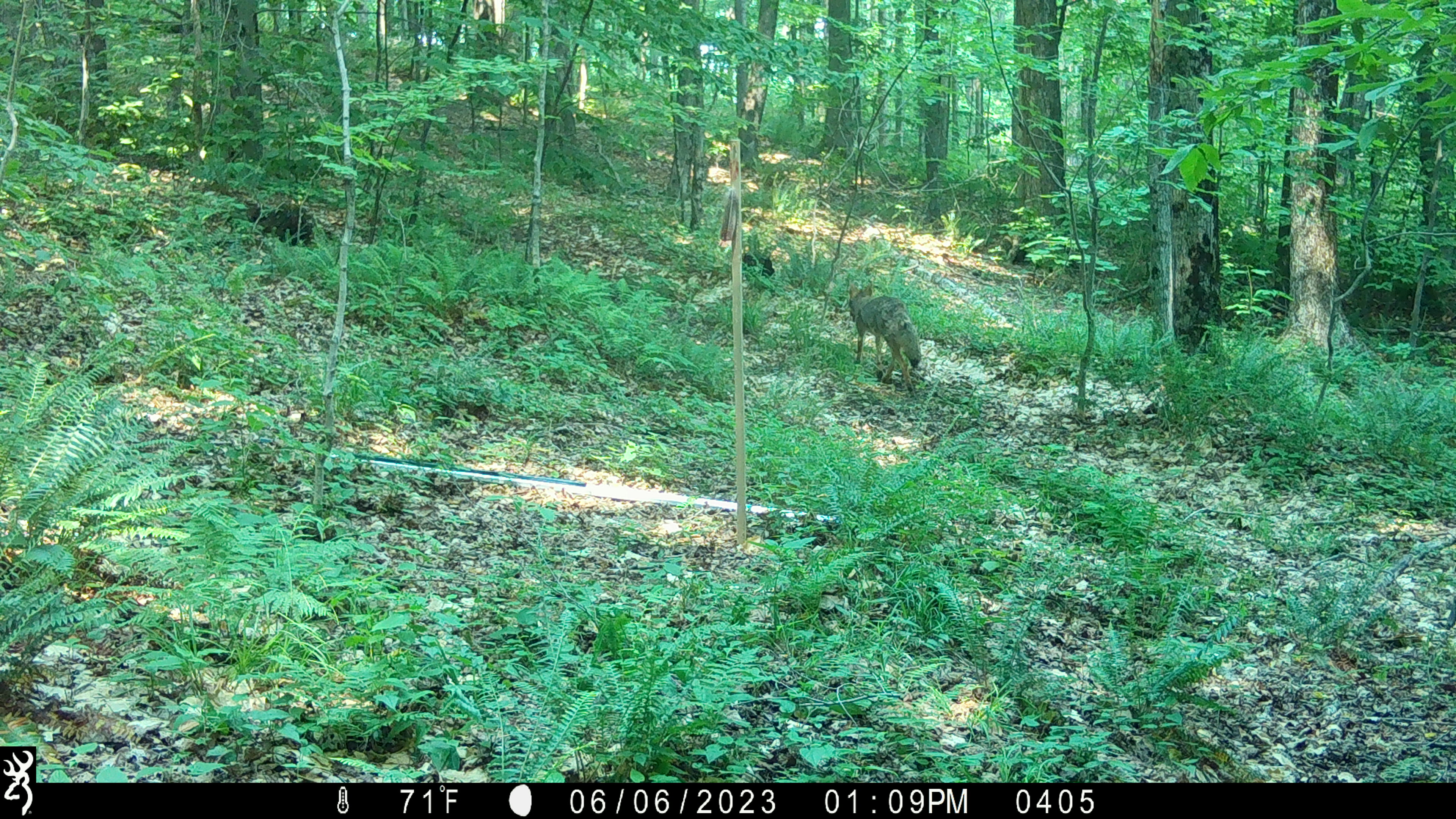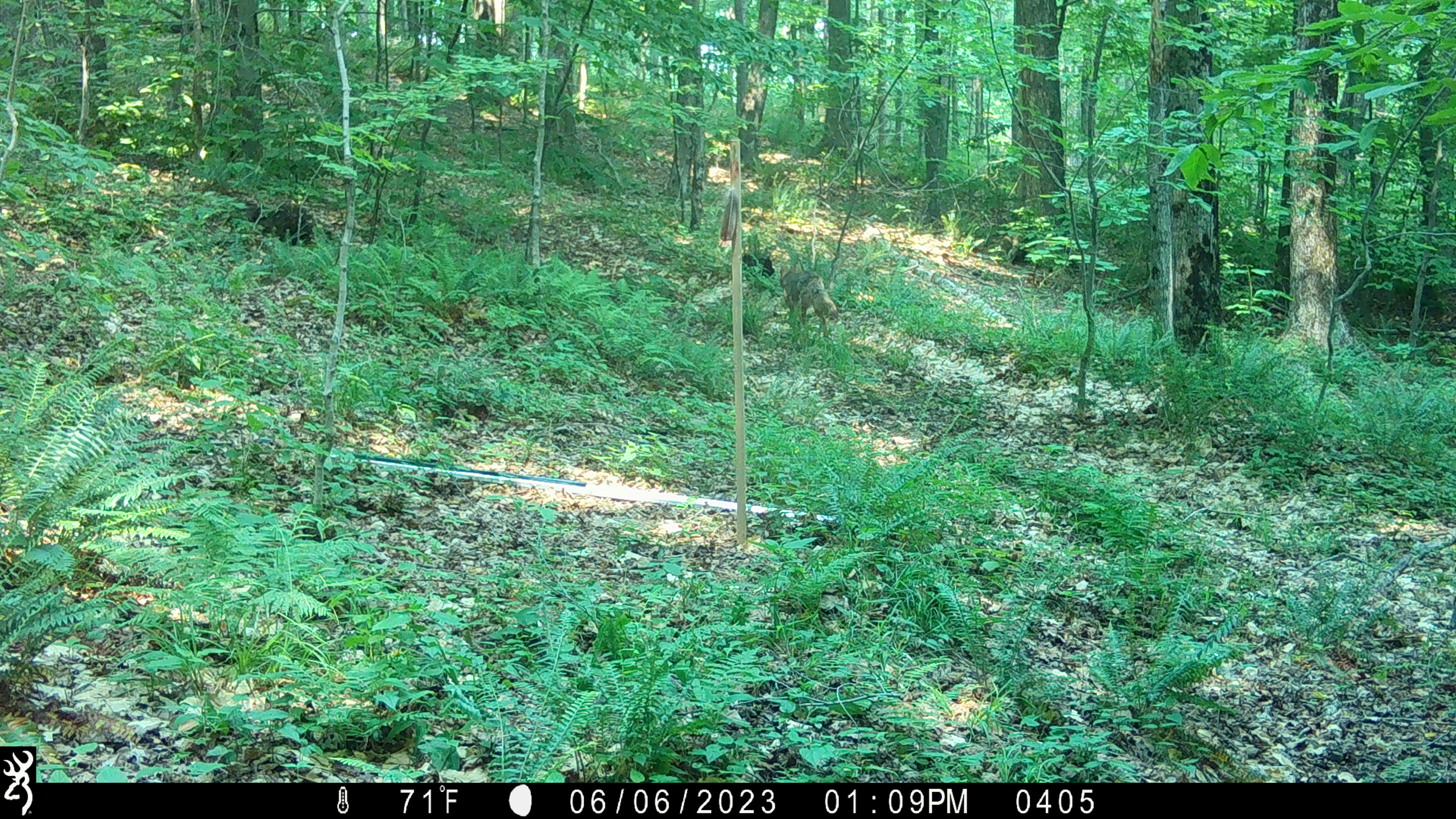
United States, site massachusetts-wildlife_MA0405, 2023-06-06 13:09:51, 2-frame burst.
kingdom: Animalia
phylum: Chordata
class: Mammalia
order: Carnivora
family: Canidae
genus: Urocyon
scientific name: Urocyon cinereoargenteus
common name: gray fox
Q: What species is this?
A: Gray fox (Urocyon cinereoargenteus).